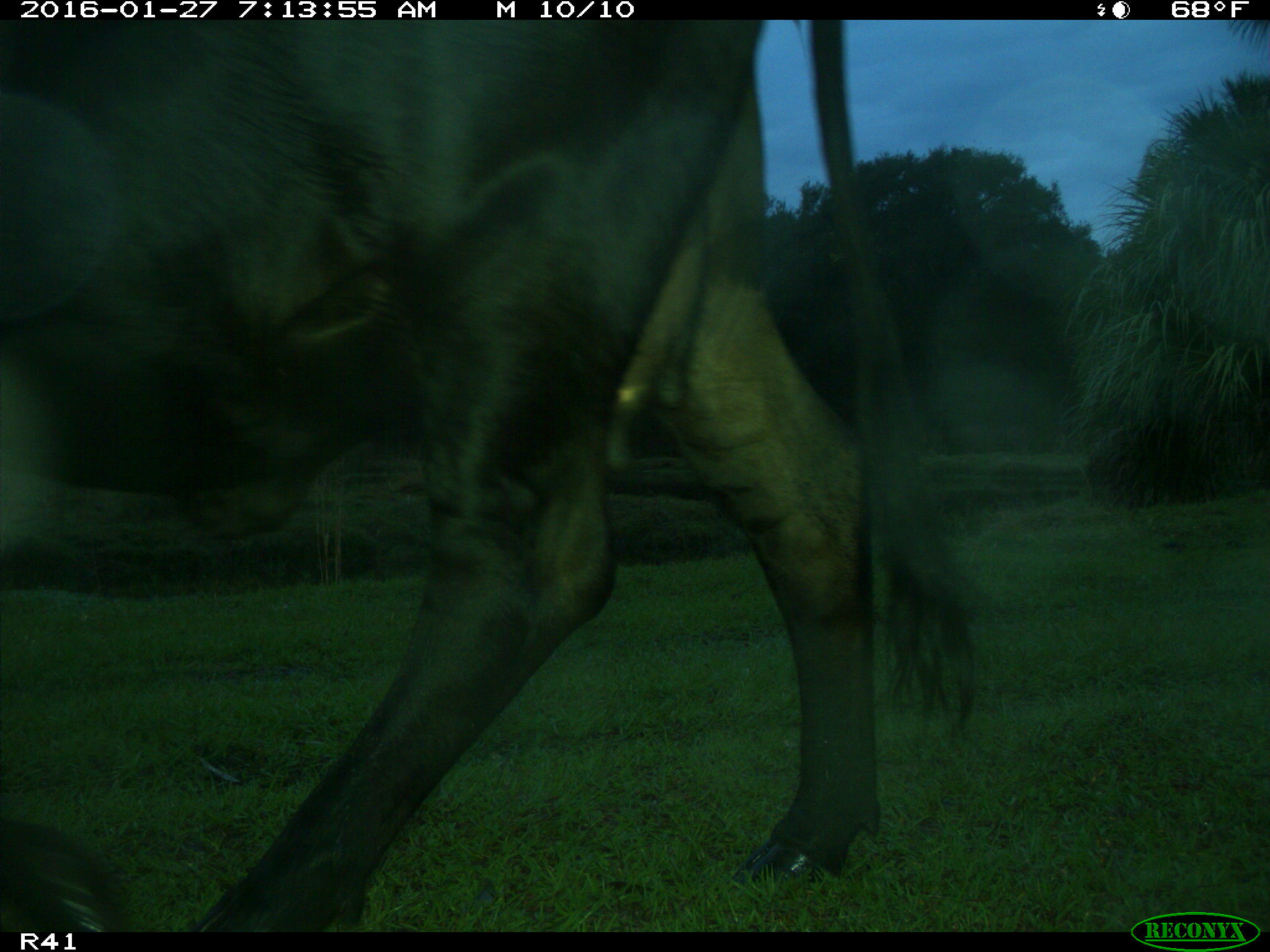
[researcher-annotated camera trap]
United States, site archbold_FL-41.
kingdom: Animalia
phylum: Chordata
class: Mammalia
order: Artiodactyla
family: Bovidae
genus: Bos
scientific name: Bos taurus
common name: domestic cow